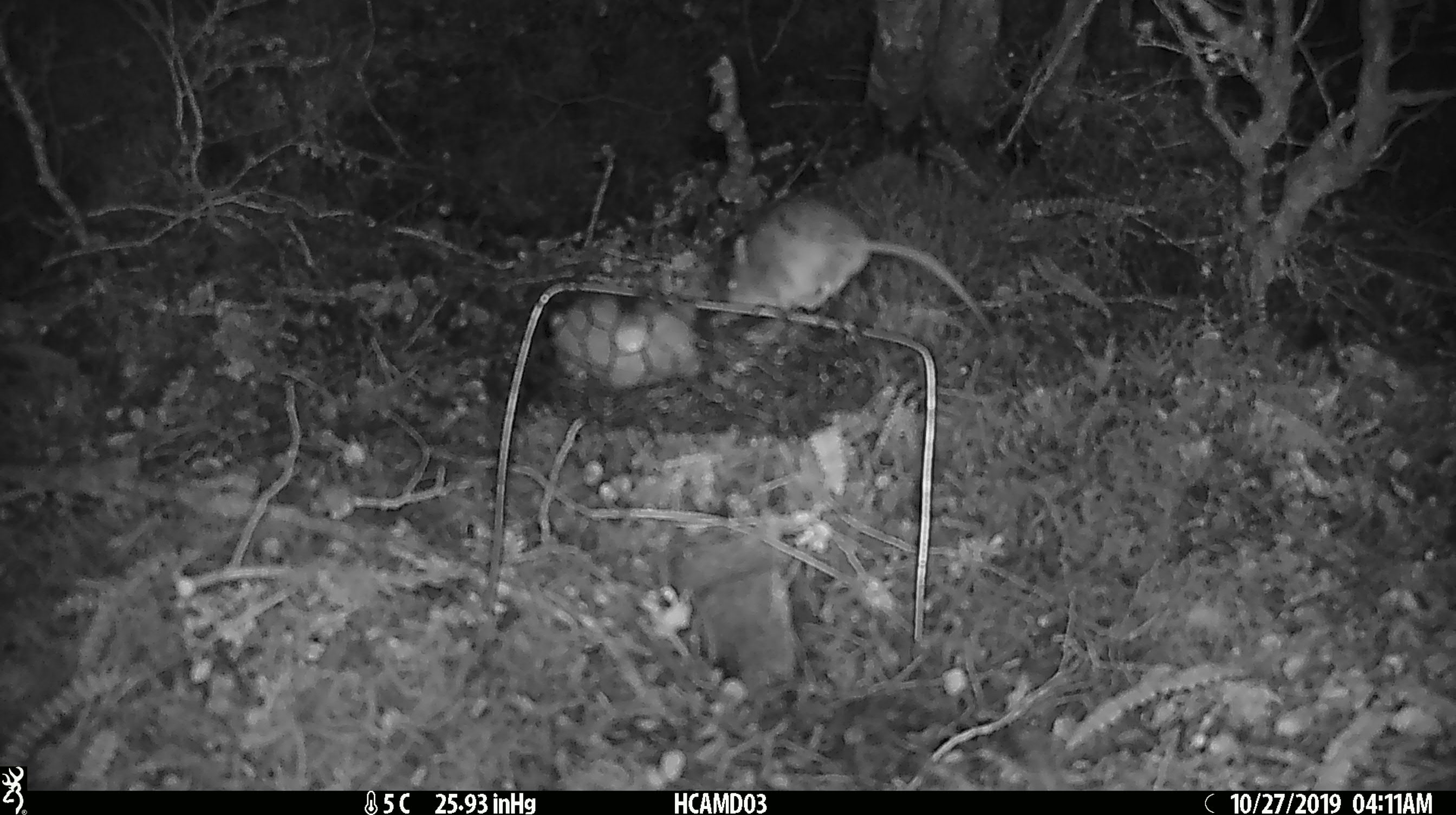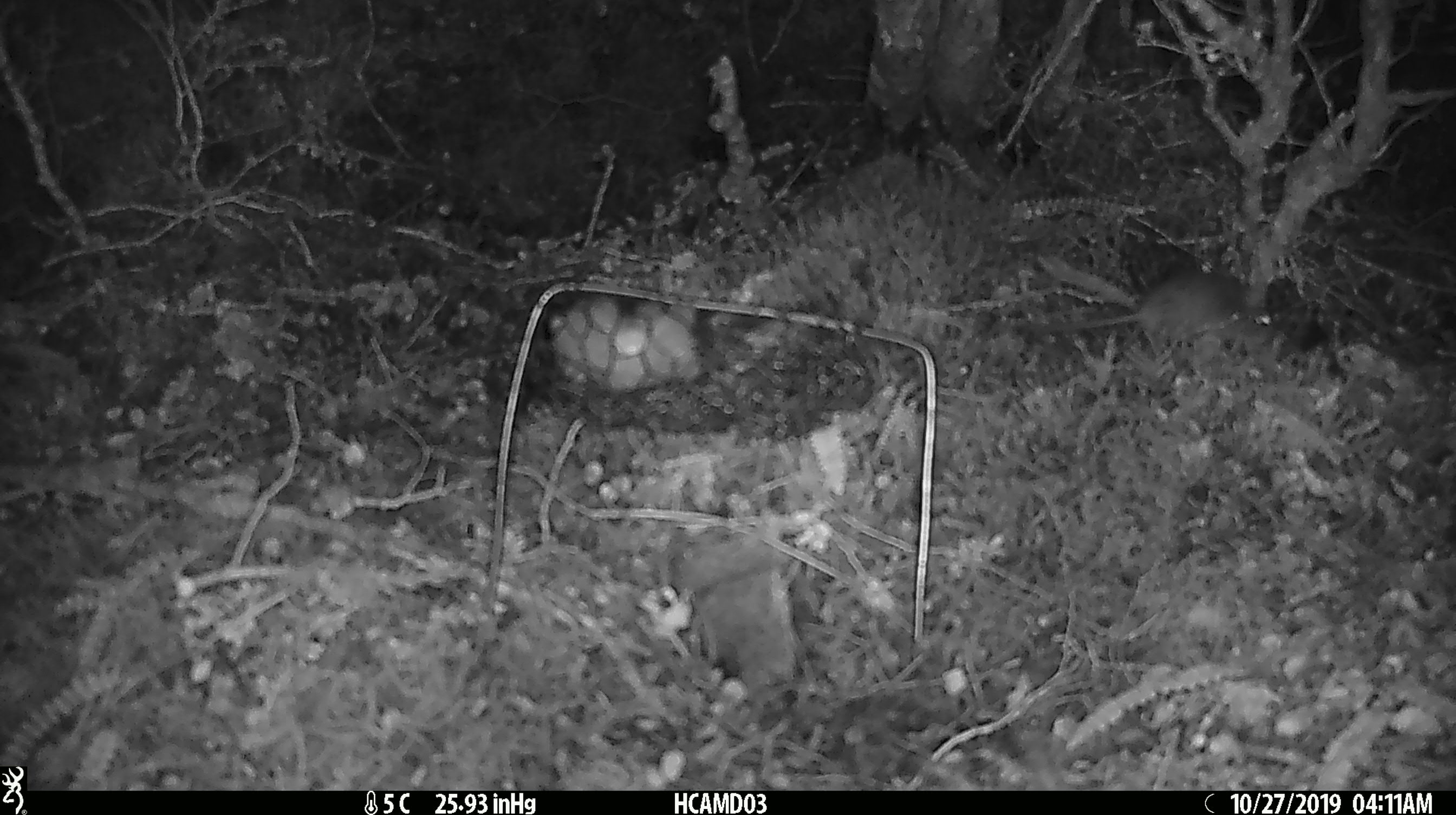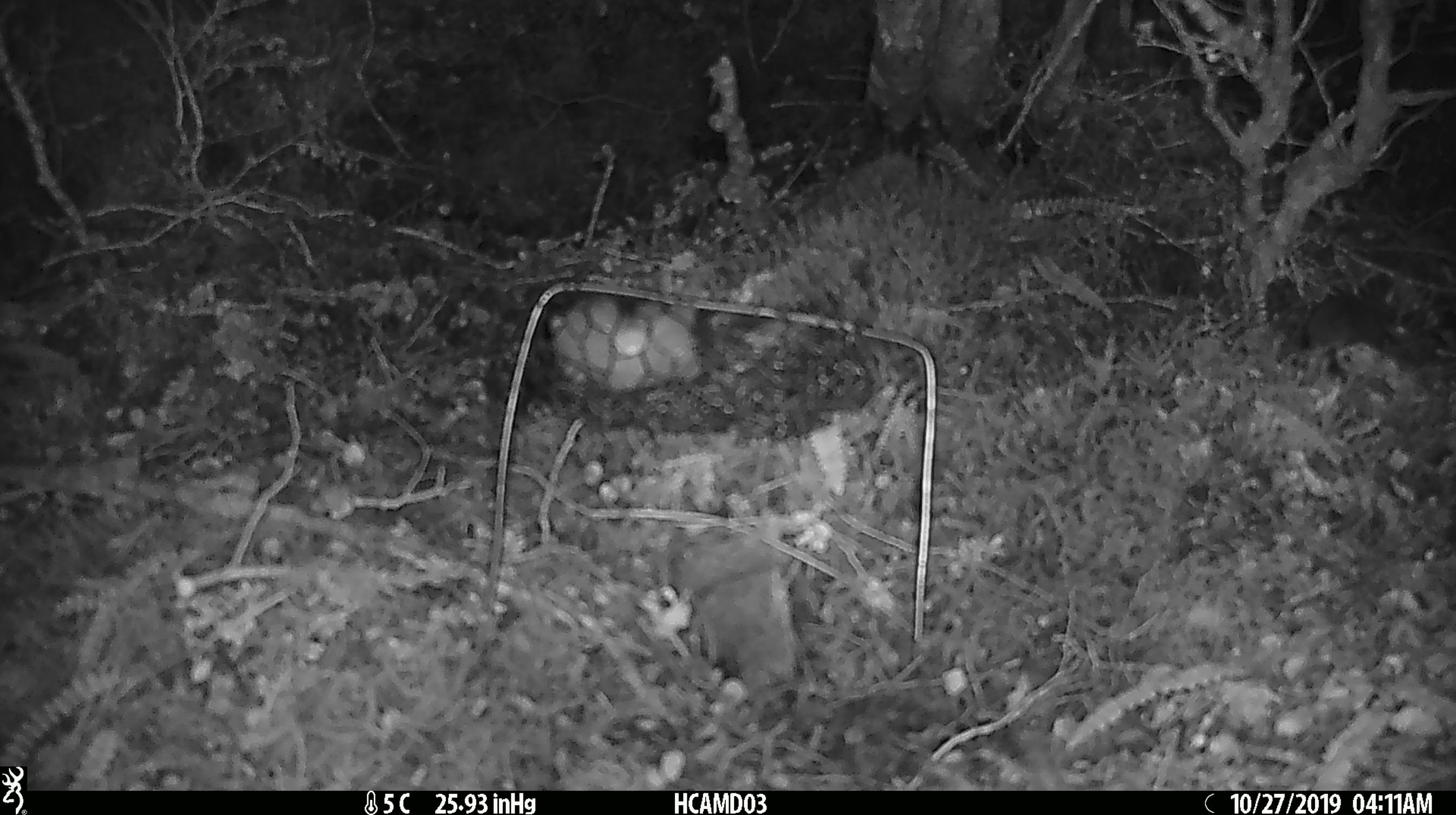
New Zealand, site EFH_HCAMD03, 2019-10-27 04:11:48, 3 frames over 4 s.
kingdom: Animalia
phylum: Chordata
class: Mammalia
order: Rodentia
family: Muridae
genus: Mus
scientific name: Mus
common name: mouse